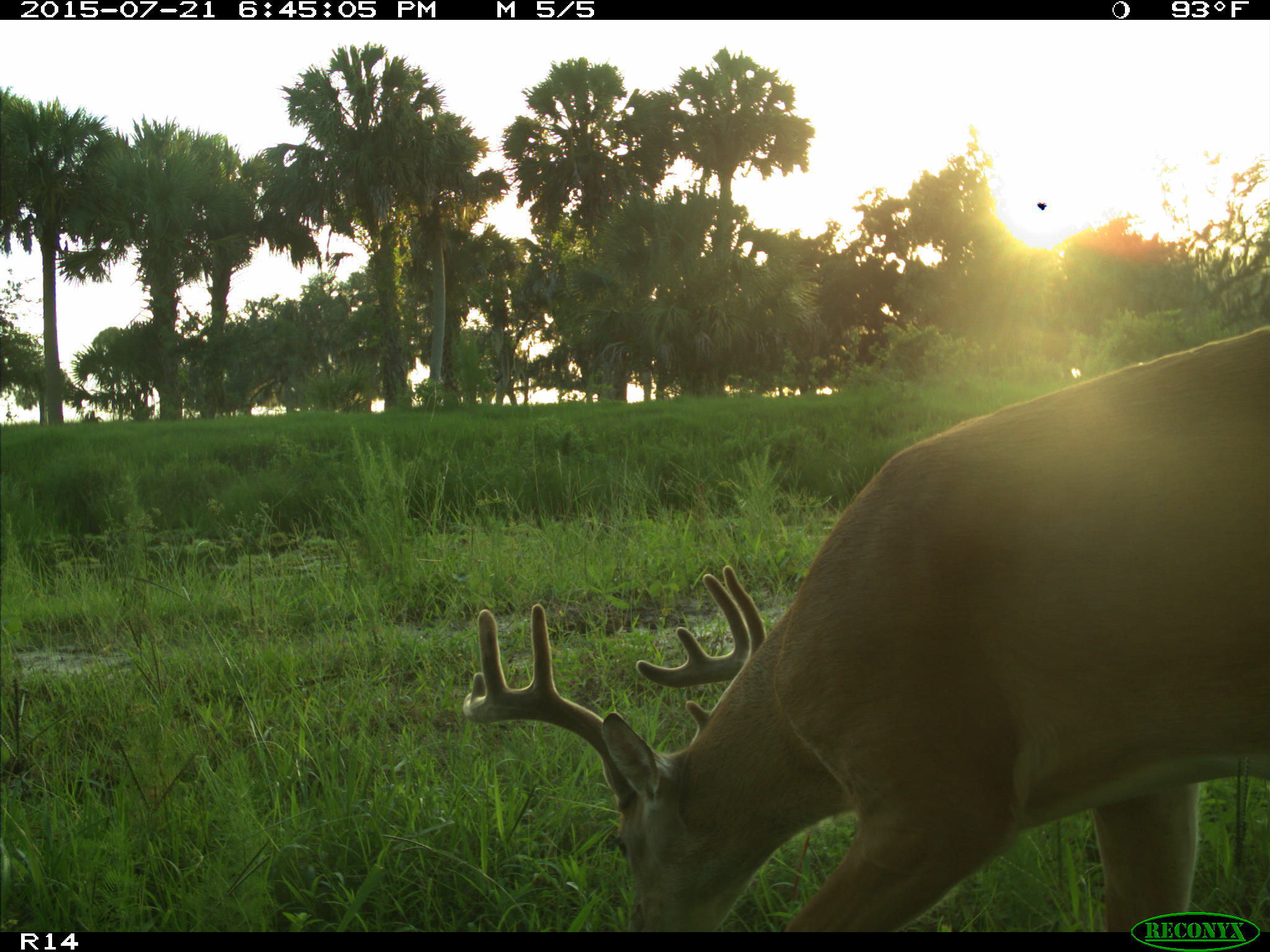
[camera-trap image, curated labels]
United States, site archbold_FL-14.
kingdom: Animalia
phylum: Chordata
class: Mammalia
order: Artiodactyla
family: Cervidae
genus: Odocoileus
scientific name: Odocoileus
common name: deer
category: unidentified deer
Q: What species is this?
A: Unidentified deer (deer) (Odocoileus).